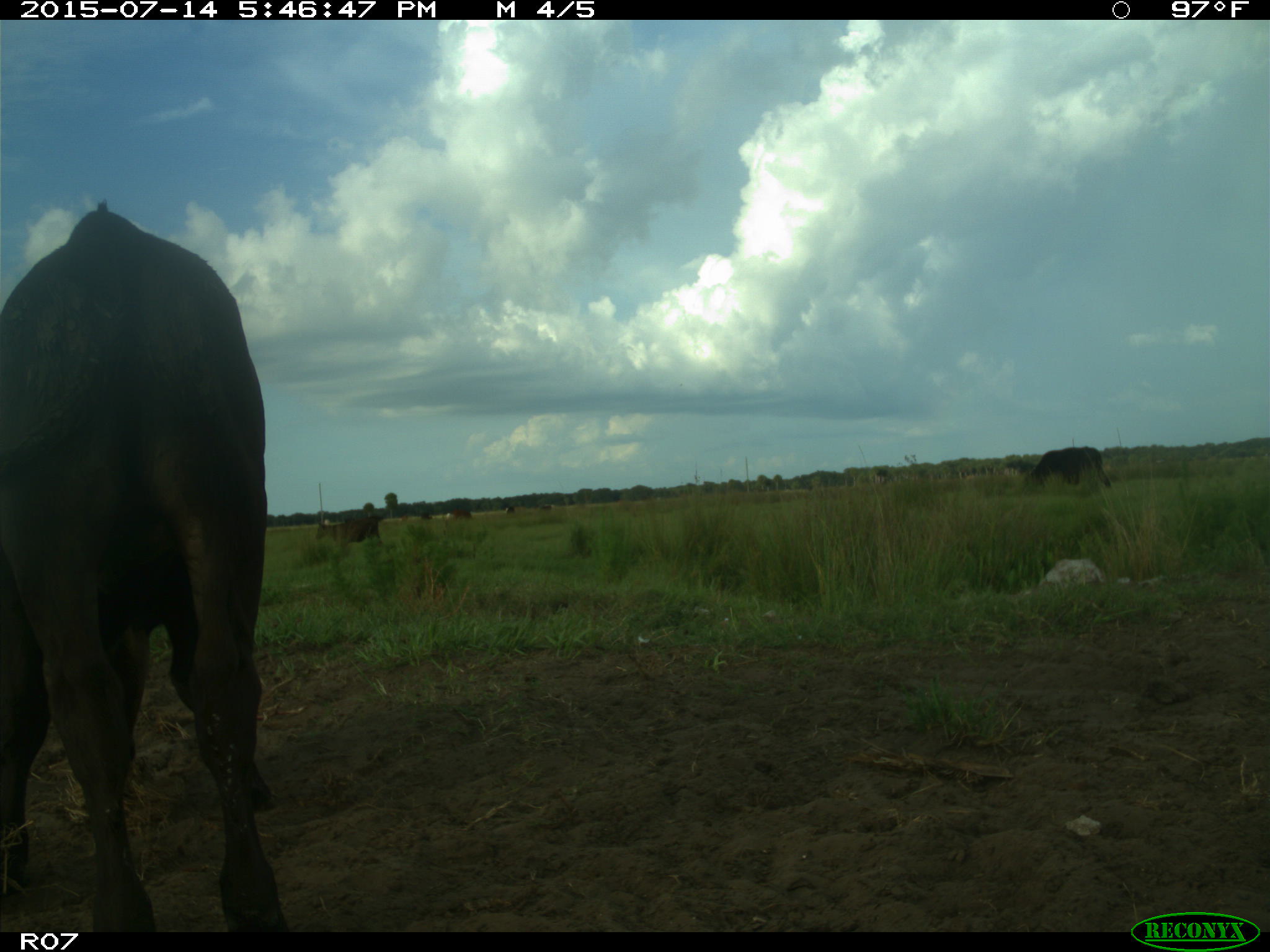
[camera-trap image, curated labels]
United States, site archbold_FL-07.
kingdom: Animalia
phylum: Chordata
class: Mammalia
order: Artiodactyla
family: Bovidae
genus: Bos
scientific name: Bos taurus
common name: domestic cow